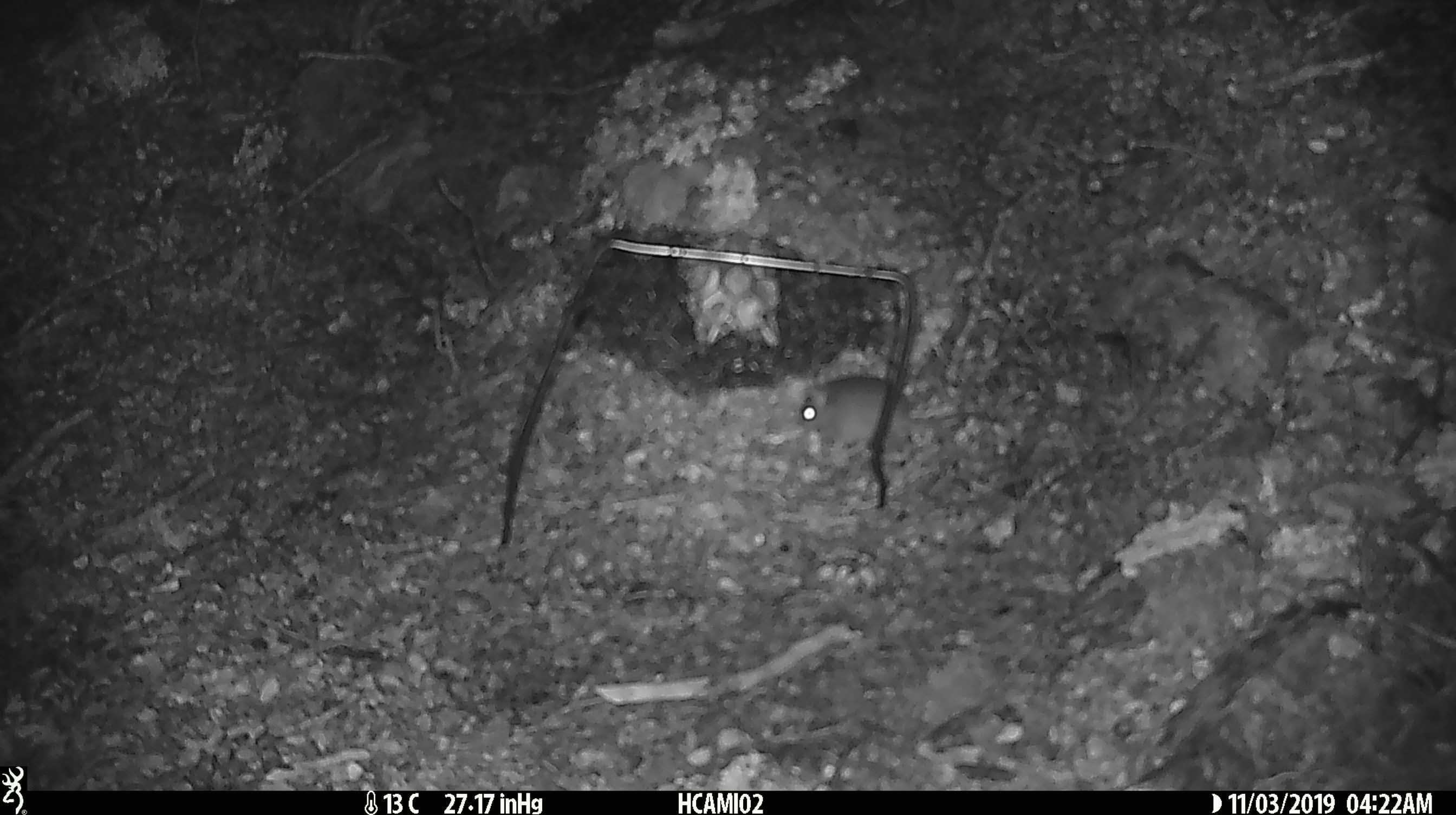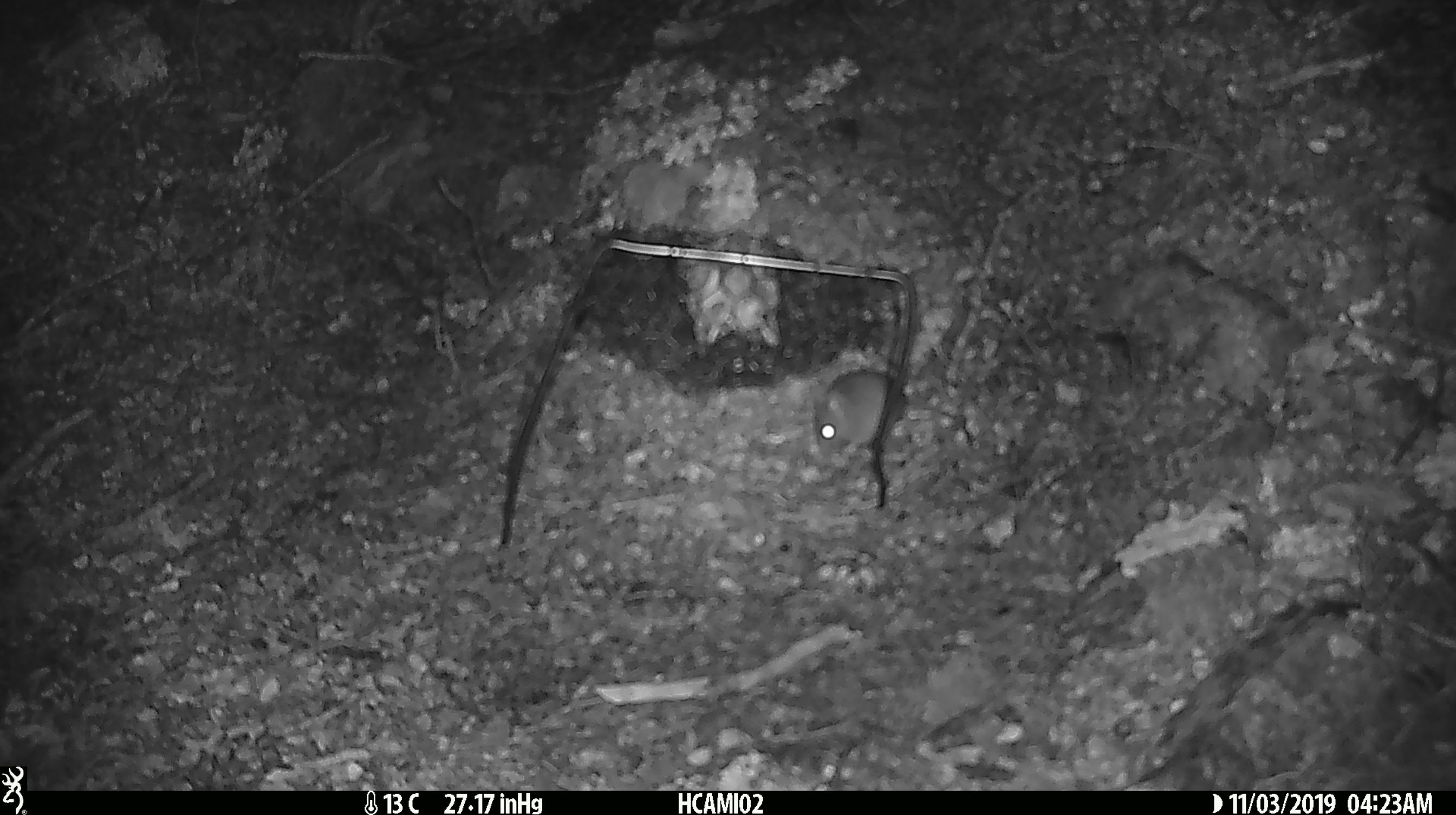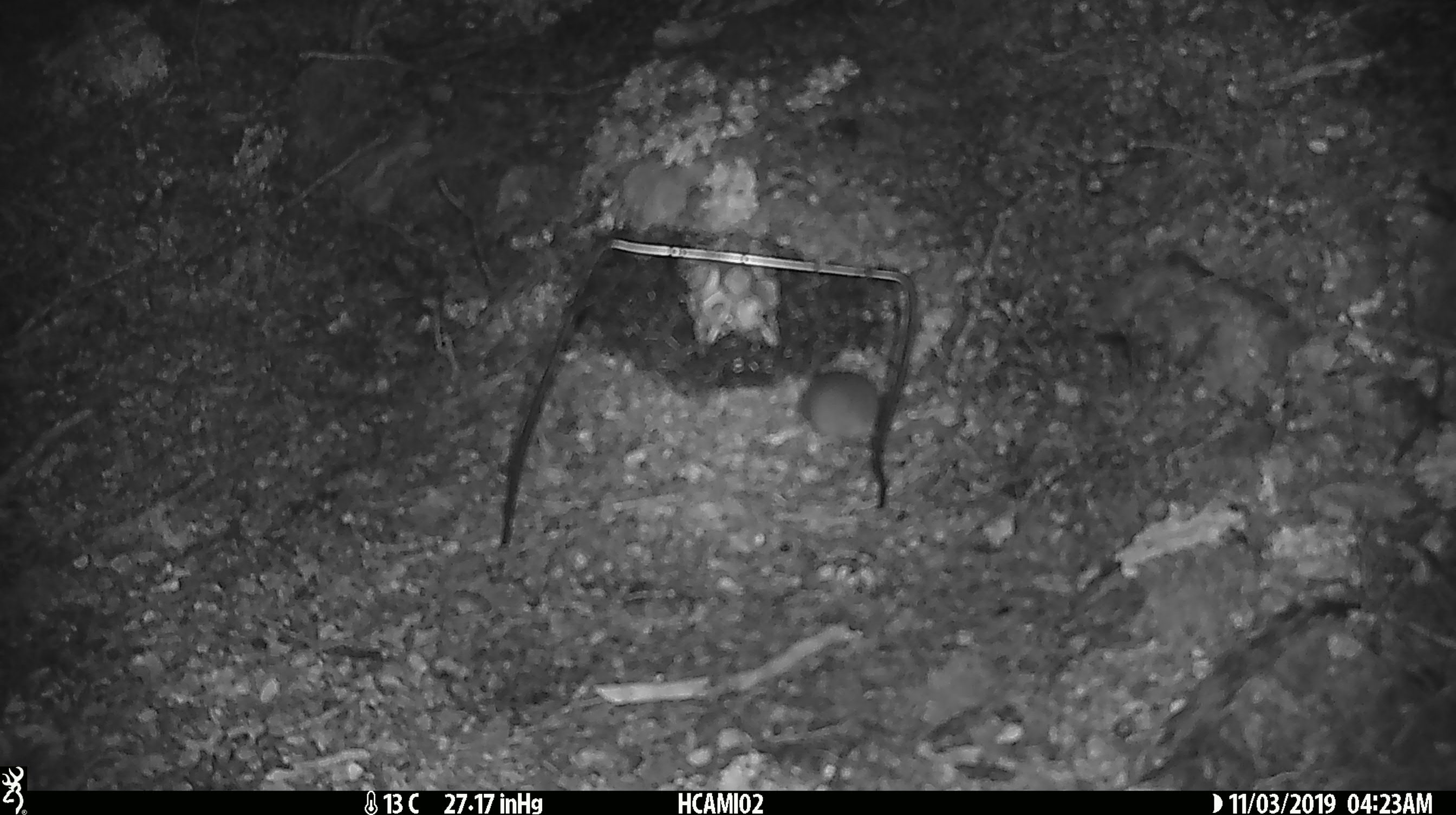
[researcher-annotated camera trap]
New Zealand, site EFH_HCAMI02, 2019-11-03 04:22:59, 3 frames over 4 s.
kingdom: Animalia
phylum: Chordata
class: Mammalia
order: Rodentia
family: Muridae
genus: Mus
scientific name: Mus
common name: mouse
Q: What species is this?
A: Mouse (Mus).